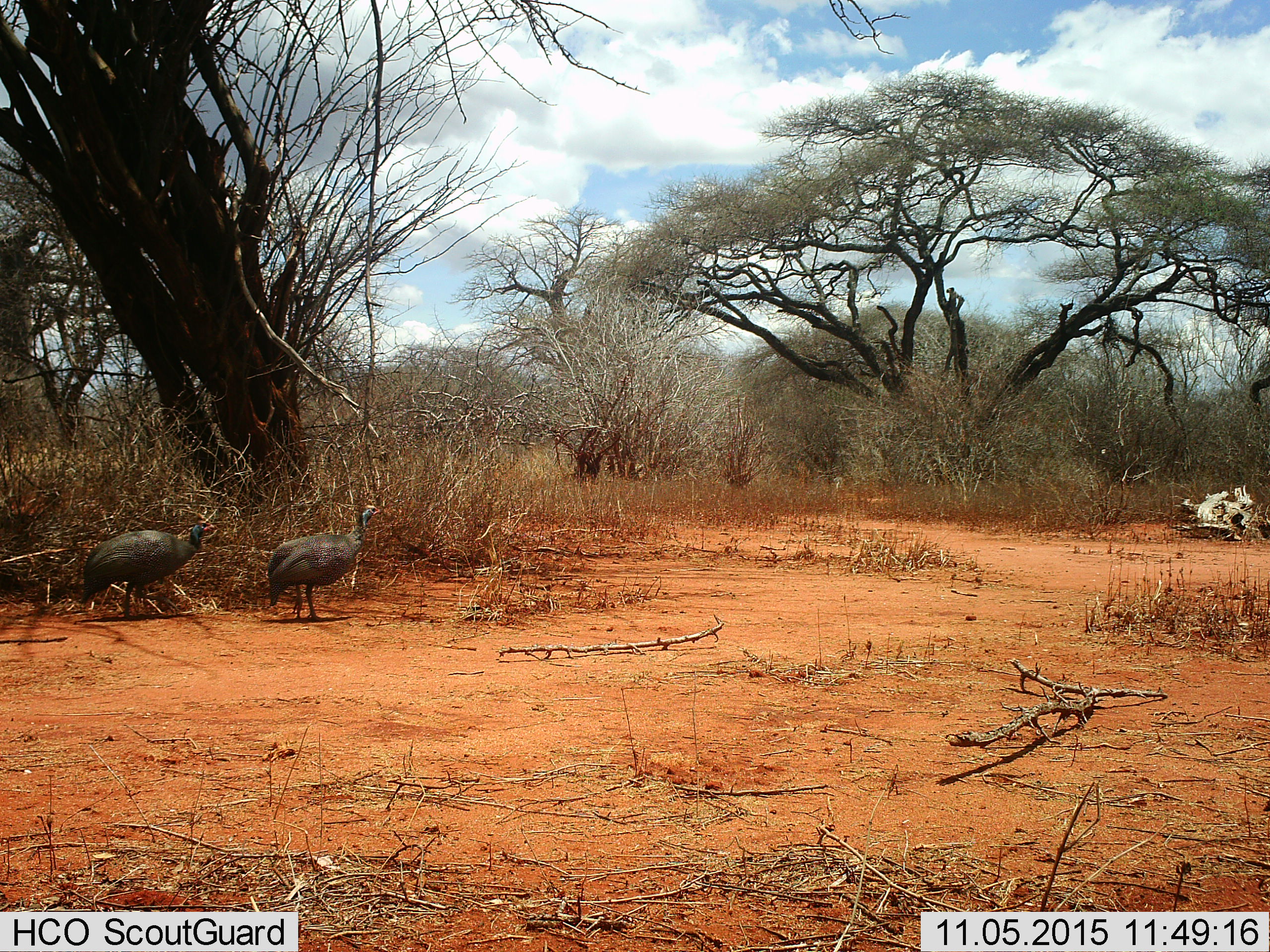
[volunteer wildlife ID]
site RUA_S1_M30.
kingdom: Animalia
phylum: Chordata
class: Aves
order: Galliformes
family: Numididae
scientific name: Numididae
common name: guineafowl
Guineafowl (Numididae), count 2. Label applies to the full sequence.